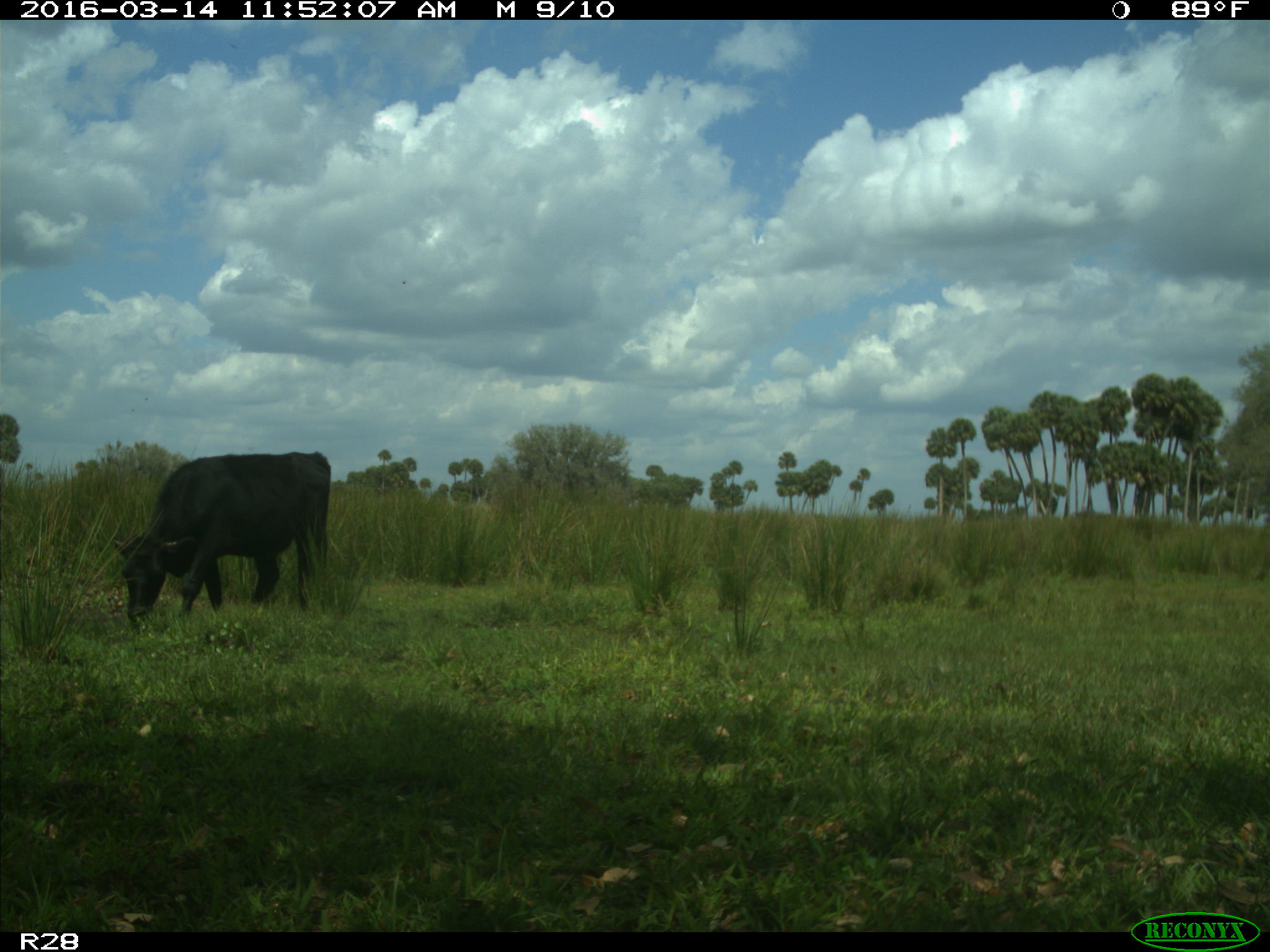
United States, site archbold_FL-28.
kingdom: Animalia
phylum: Chordata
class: Mammalia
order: Artiodactyla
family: Bovidae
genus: Bos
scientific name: Bos taurus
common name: domestic cow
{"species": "Bos taurus (domestic cow)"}